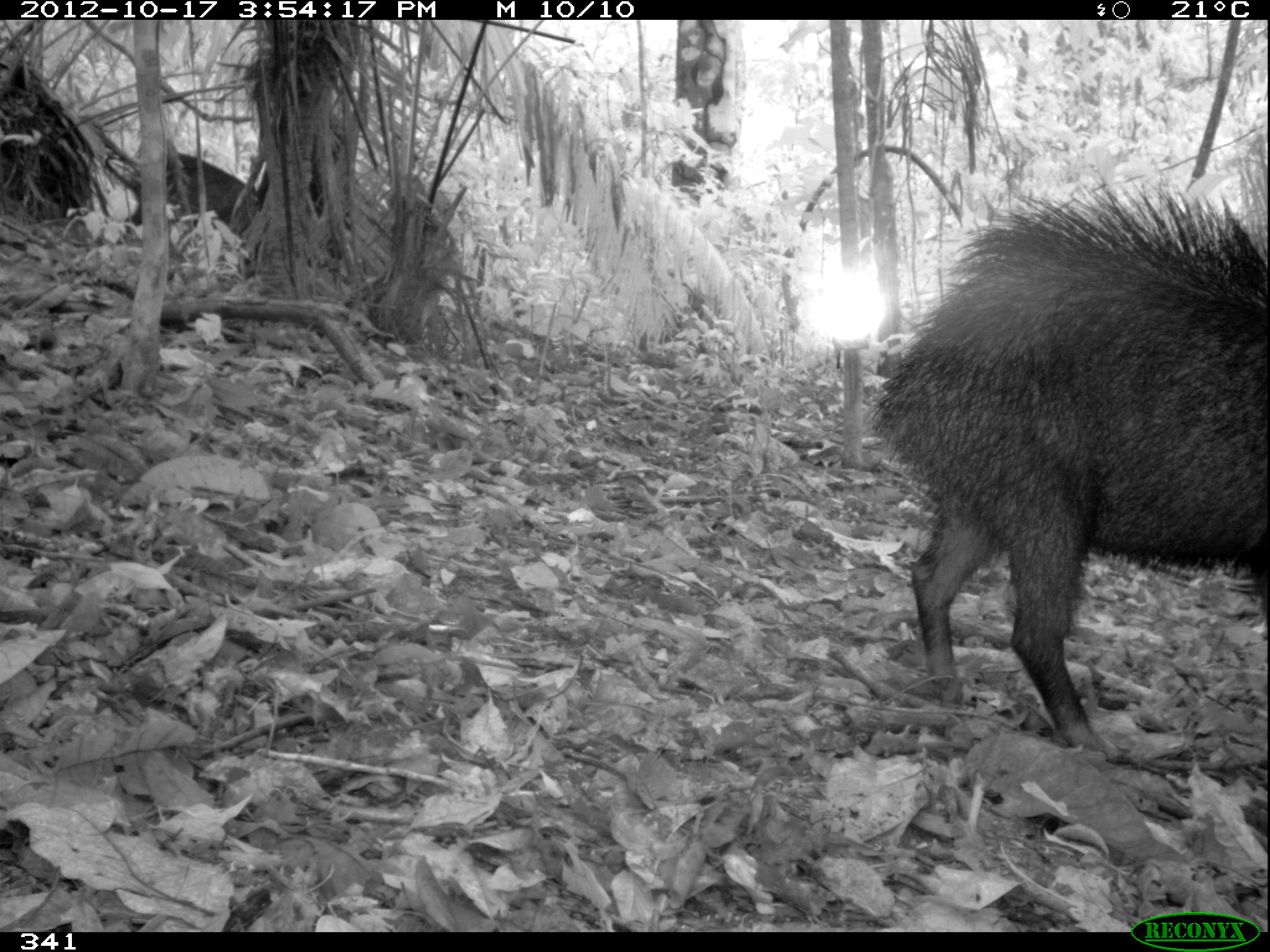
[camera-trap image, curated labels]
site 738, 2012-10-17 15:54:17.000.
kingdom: Animalia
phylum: Chordata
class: Mammalia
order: Artiodactyla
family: Tayassuidae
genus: Tayassu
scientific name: Tayassu pecari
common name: white-lipped peccary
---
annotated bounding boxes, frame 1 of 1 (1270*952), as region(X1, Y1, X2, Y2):
tayassu pecari: region(869, 177, 1268, 756)